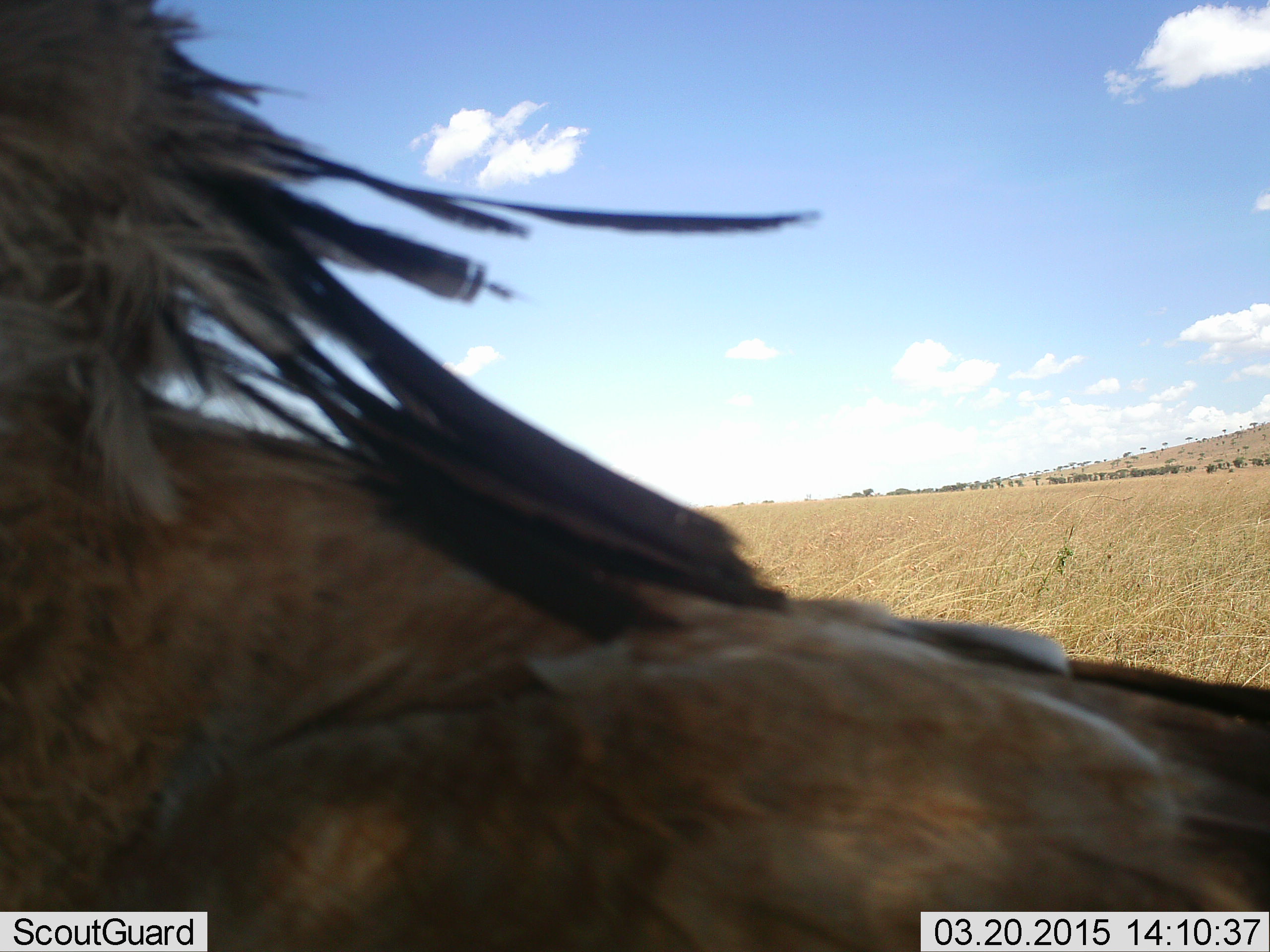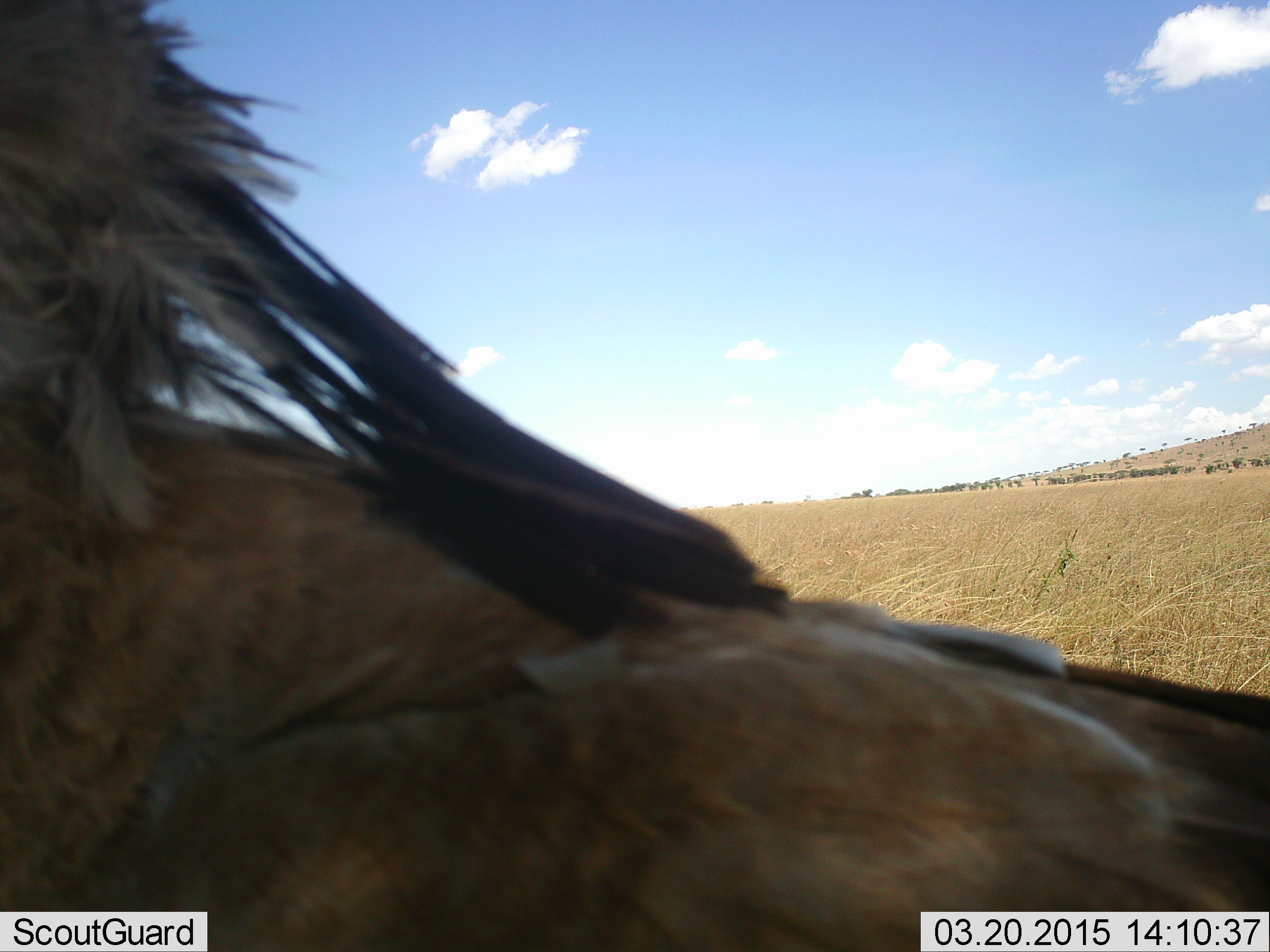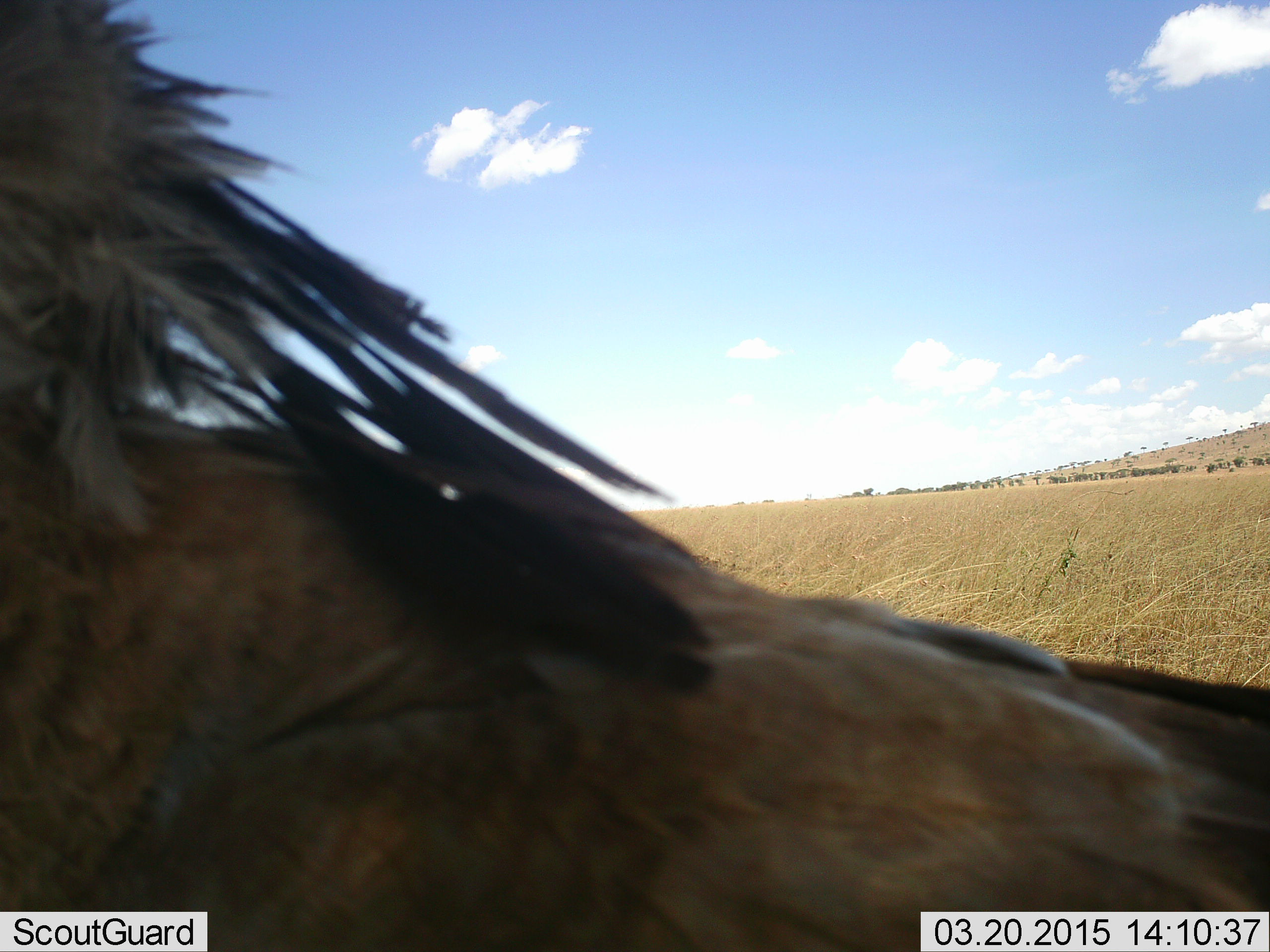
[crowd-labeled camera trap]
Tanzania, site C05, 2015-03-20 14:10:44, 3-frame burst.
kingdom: Animalia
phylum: Chordata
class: Aves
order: Accipitriformes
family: Sagittariidae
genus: Sagittarius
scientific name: Sagittarius serpentarius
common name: secretary bird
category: secretarybird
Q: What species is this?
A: Secretarybird (secretary bird) (Sagittarius serpentarius).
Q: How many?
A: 1.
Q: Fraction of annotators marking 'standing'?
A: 70%.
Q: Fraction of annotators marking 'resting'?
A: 20%.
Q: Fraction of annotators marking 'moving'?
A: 10%.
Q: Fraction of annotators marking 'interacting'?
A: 0%.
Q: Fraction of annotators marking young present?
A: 0%.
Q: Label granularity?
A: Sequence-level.